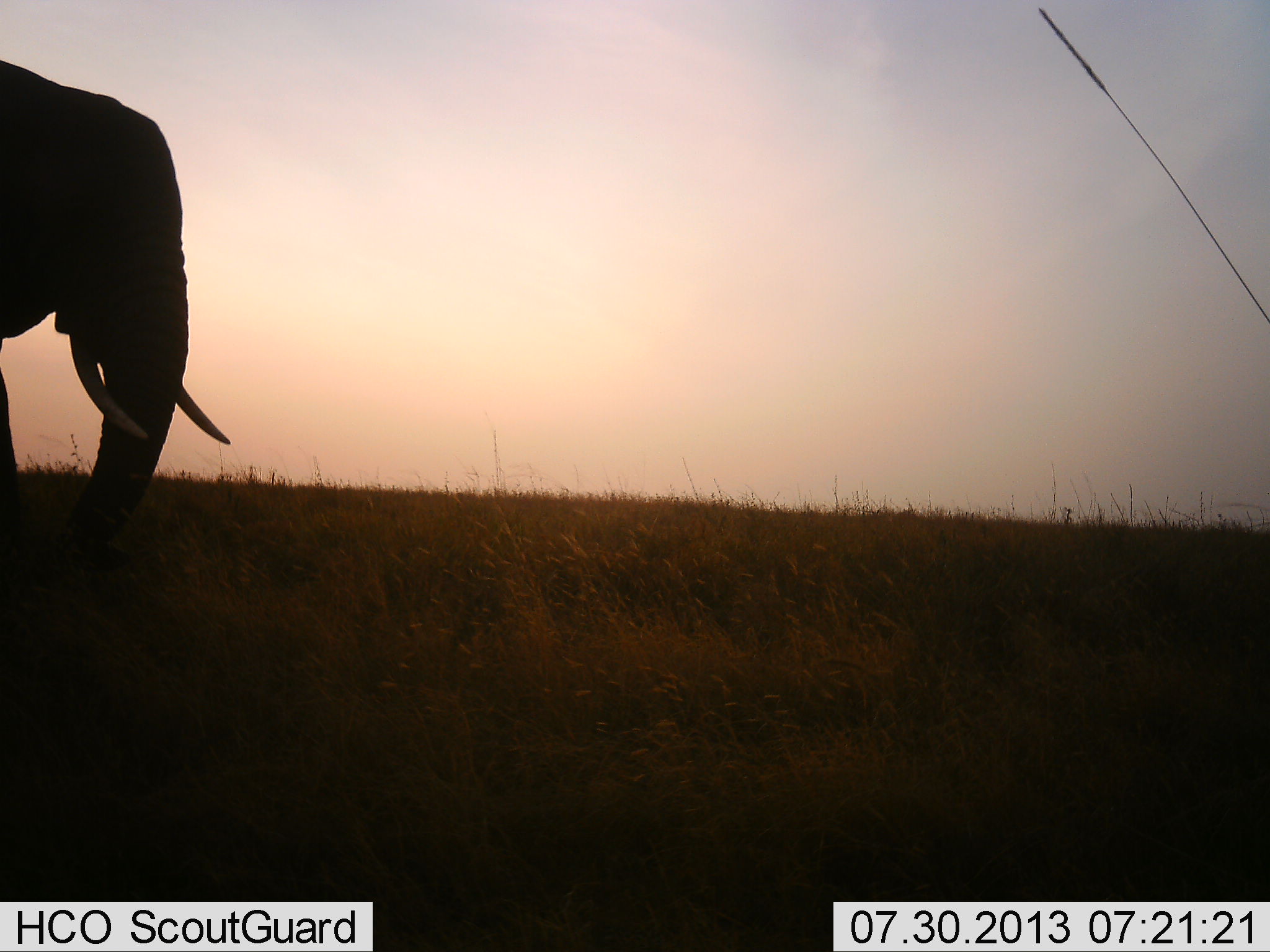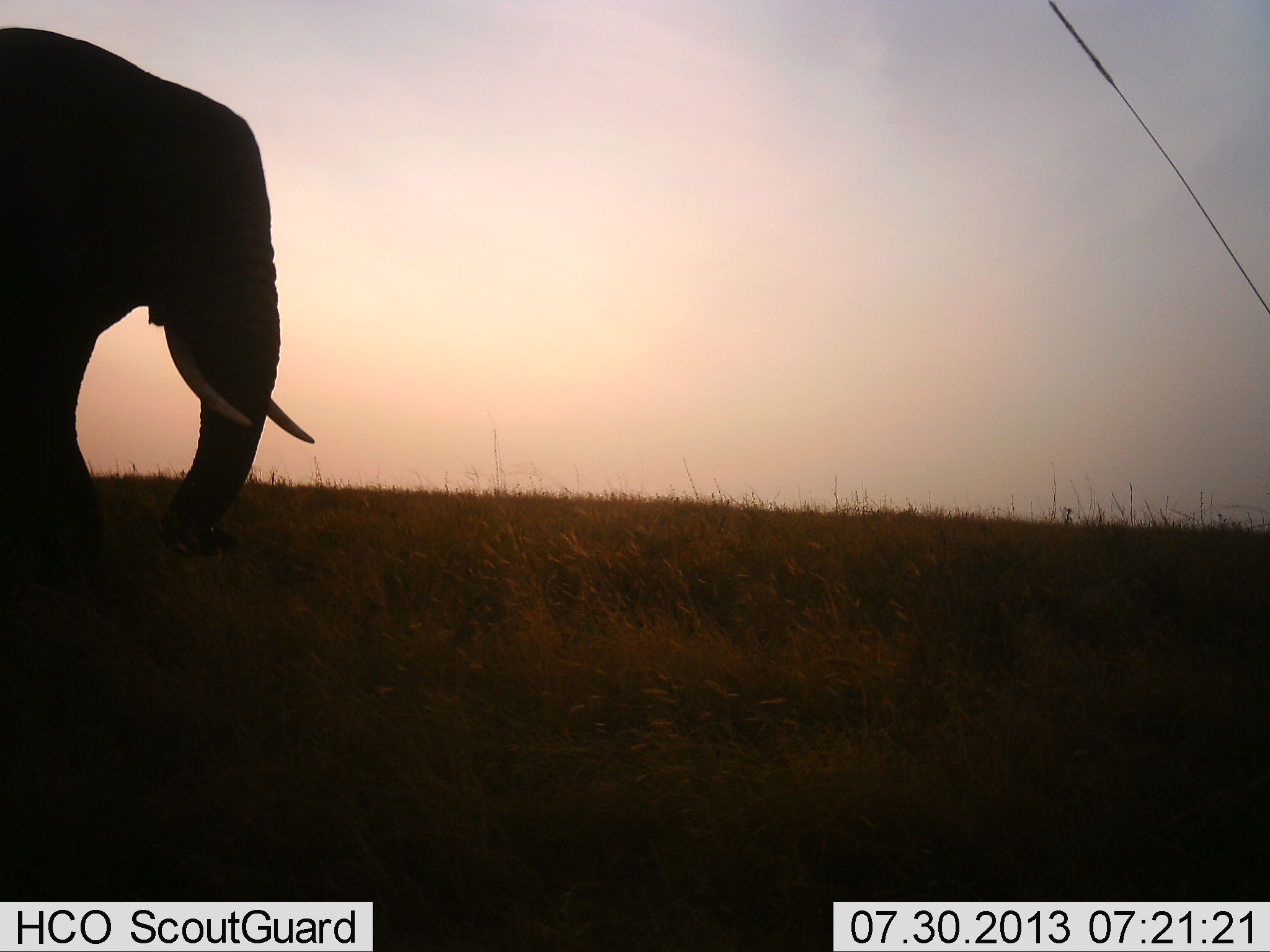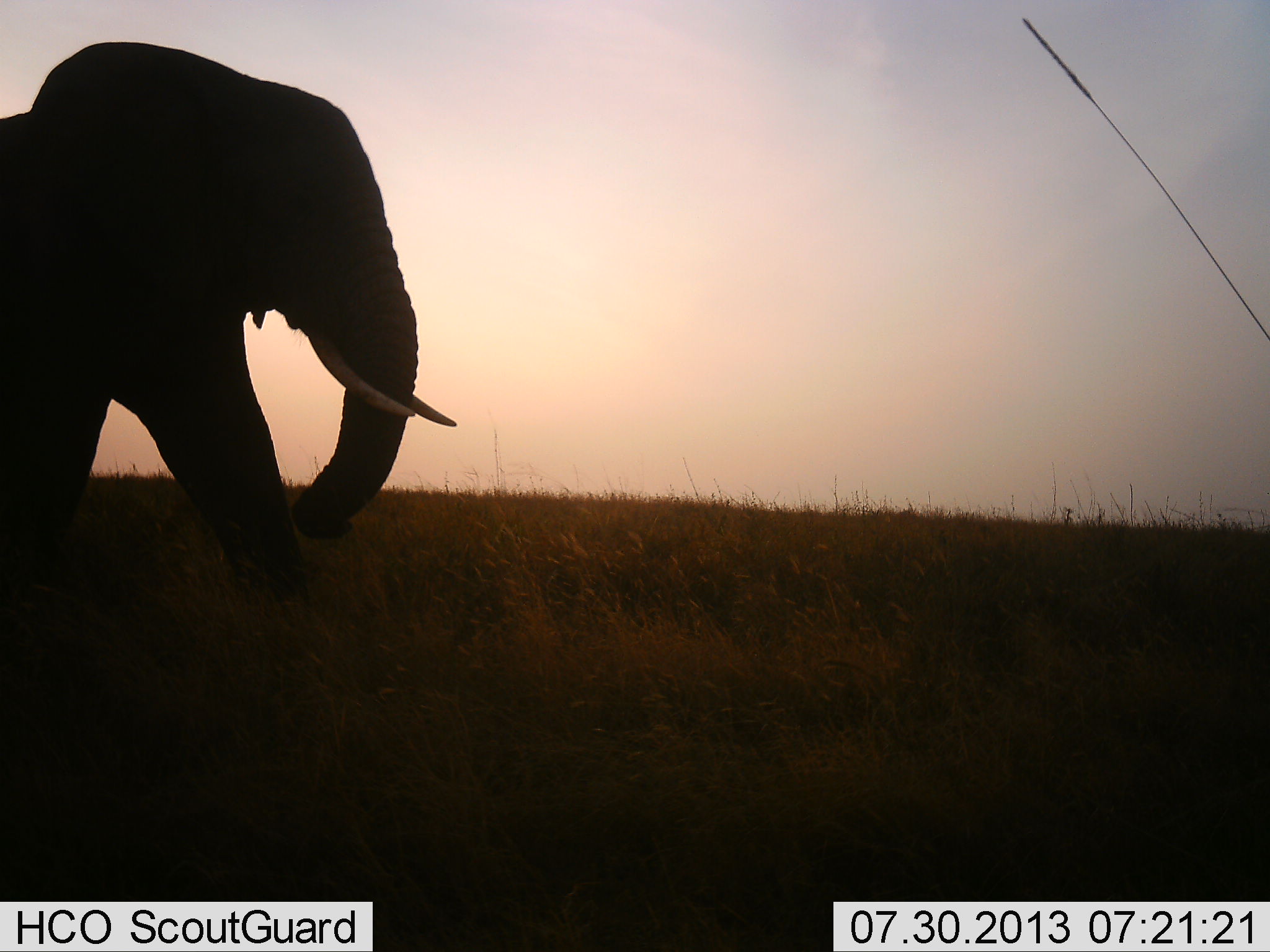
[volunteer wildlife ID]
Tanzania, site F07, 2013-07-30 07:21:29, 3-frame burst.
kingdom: Animalia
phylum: Chordata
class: Mammalia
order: Proboscidea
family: Elephantidae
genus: Loxodonta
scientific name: Loxodonta africana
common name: african bush elephant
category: elephant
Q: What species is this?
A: Elephant (african bush elephant) (Loxodonta africana).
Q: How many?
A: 1.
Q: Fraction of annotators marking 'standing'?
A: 20%.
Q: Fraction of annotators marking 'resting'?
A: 0%.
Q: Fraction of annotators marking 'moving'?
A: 90%.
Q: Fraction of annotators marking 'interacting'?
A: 0%.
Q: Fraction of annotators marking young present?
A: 0%.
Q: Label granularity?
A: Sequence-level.